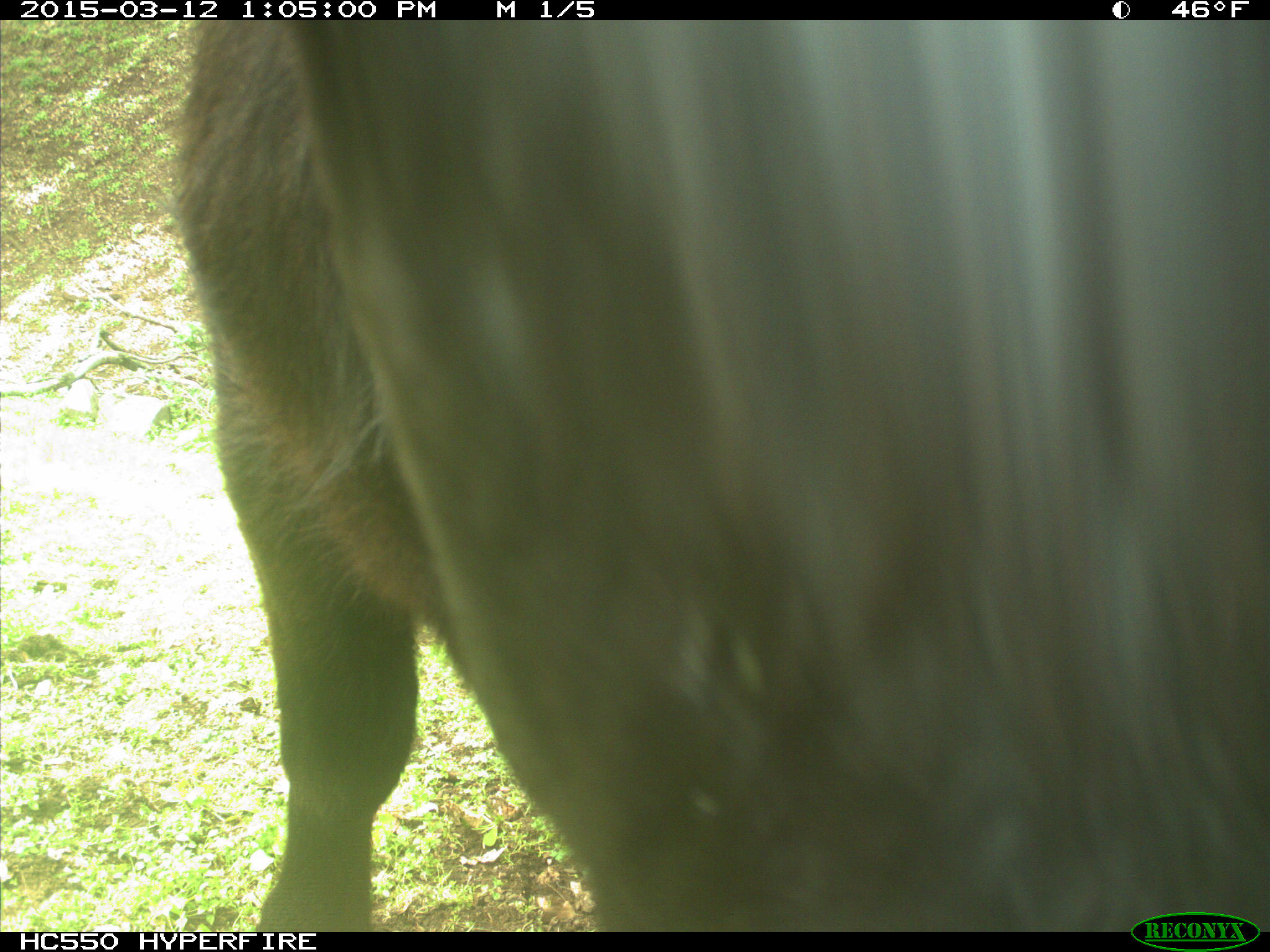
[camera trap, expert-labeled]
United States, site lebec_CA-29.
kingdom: Animalia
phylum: Chordata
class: Mammalia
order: Artiodactyla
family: Bovidae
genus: Bos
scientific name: Bos taurus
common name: domestic cow